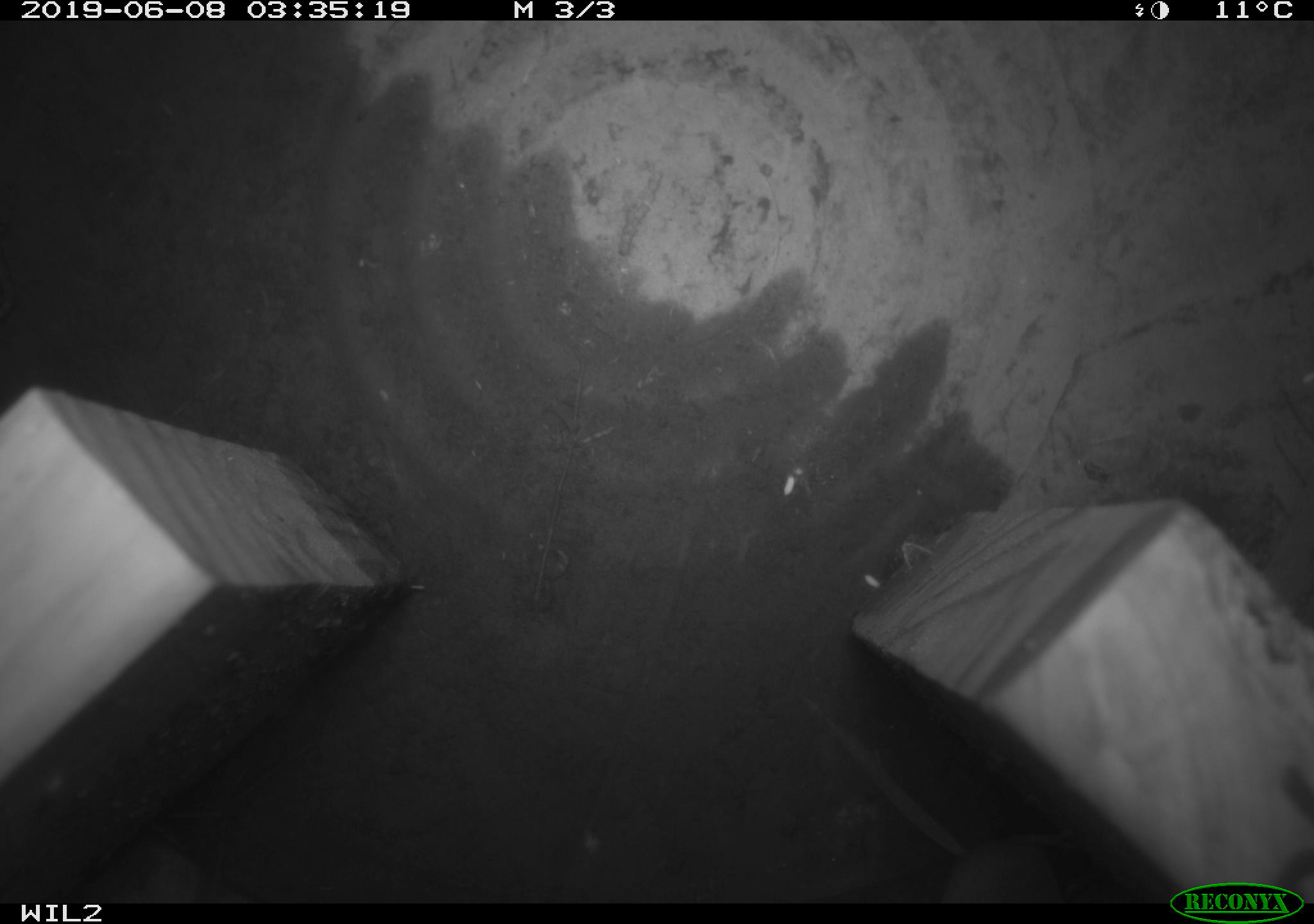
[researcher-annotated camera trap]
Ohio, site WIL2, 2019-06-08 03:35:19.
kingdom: Animalia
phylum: Chordata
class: Mammalia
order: Eulipotyphla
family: Soricidae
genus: Sorex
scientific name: Sorex cinereus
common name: masked shrew